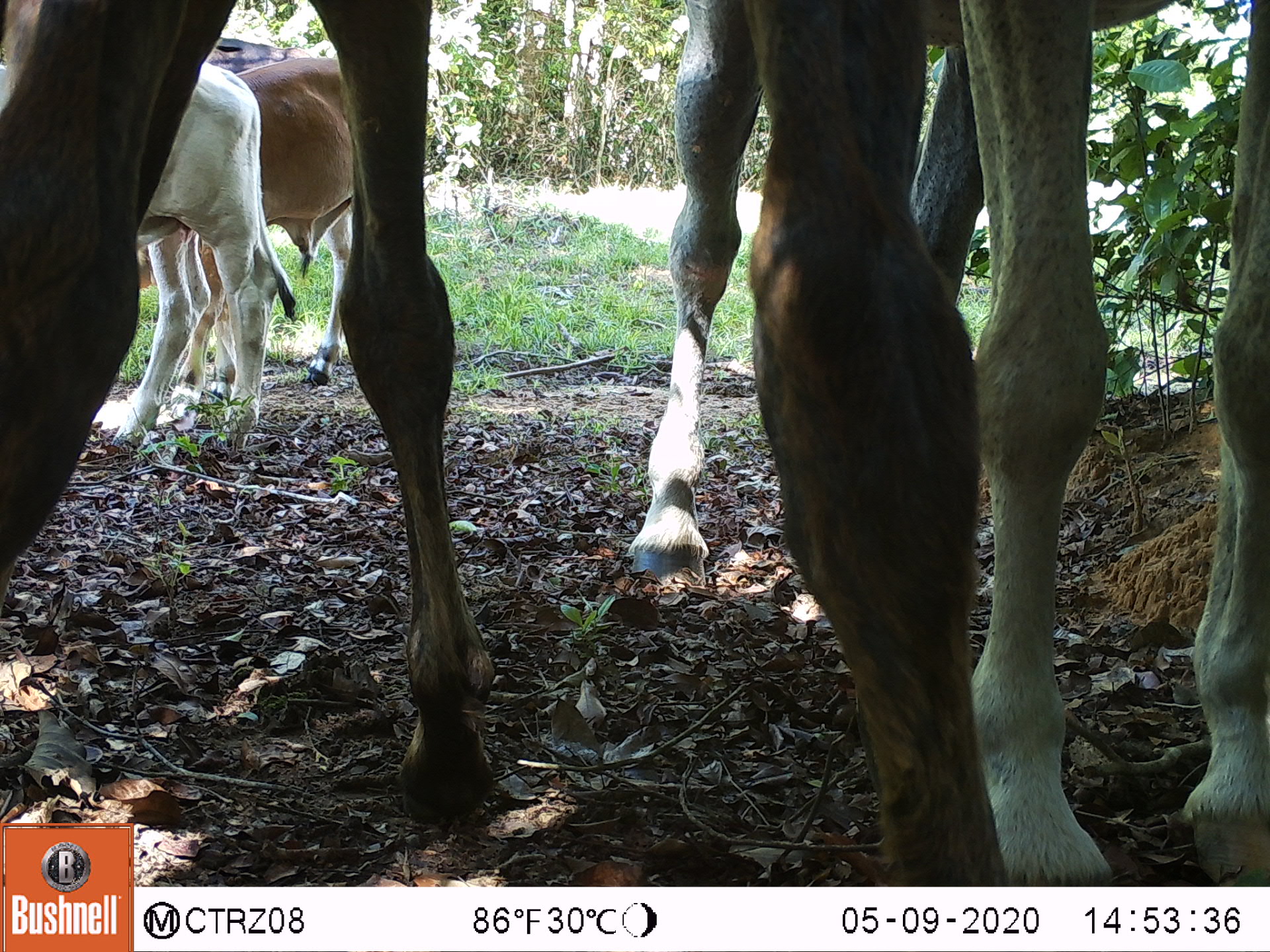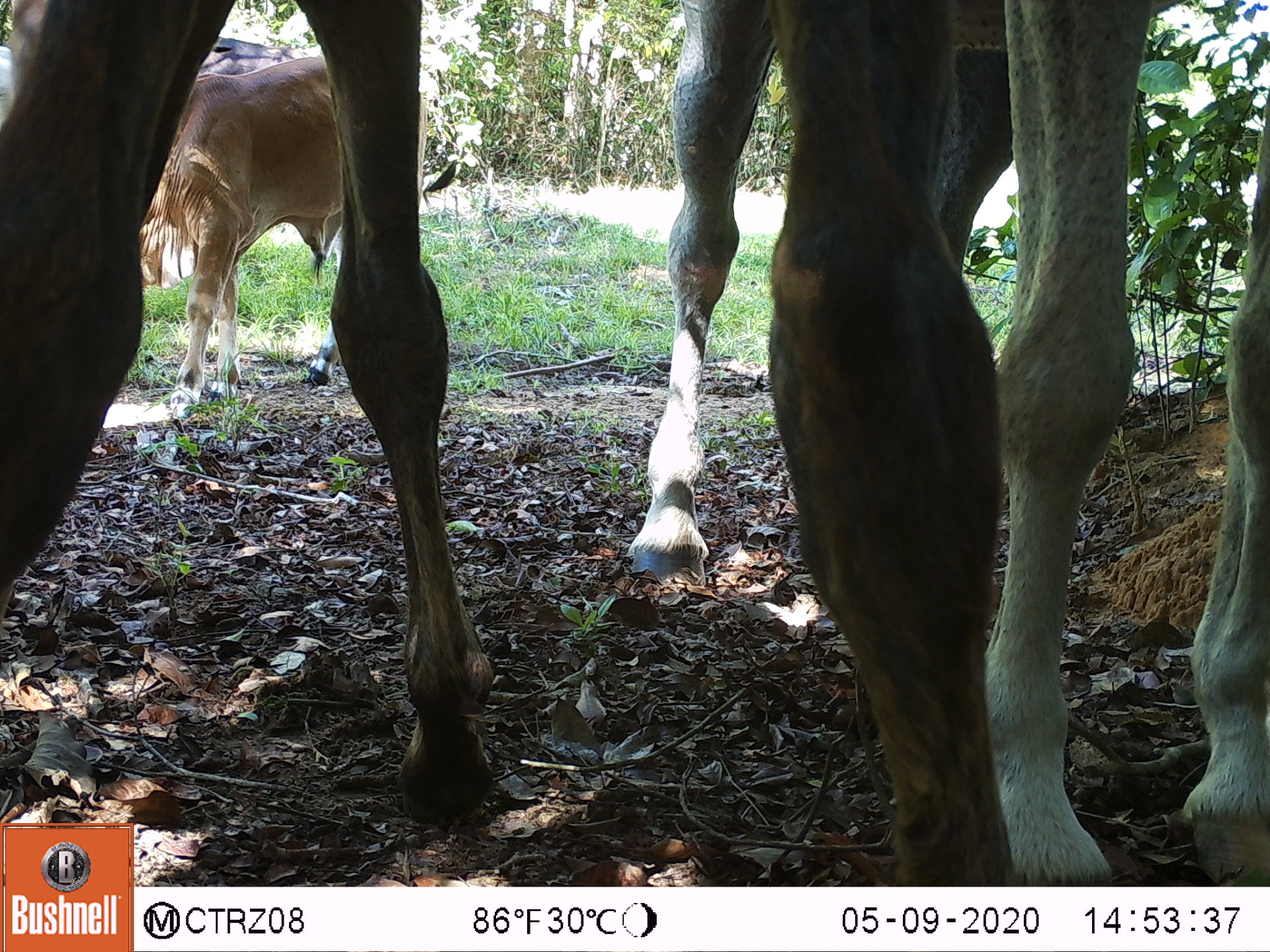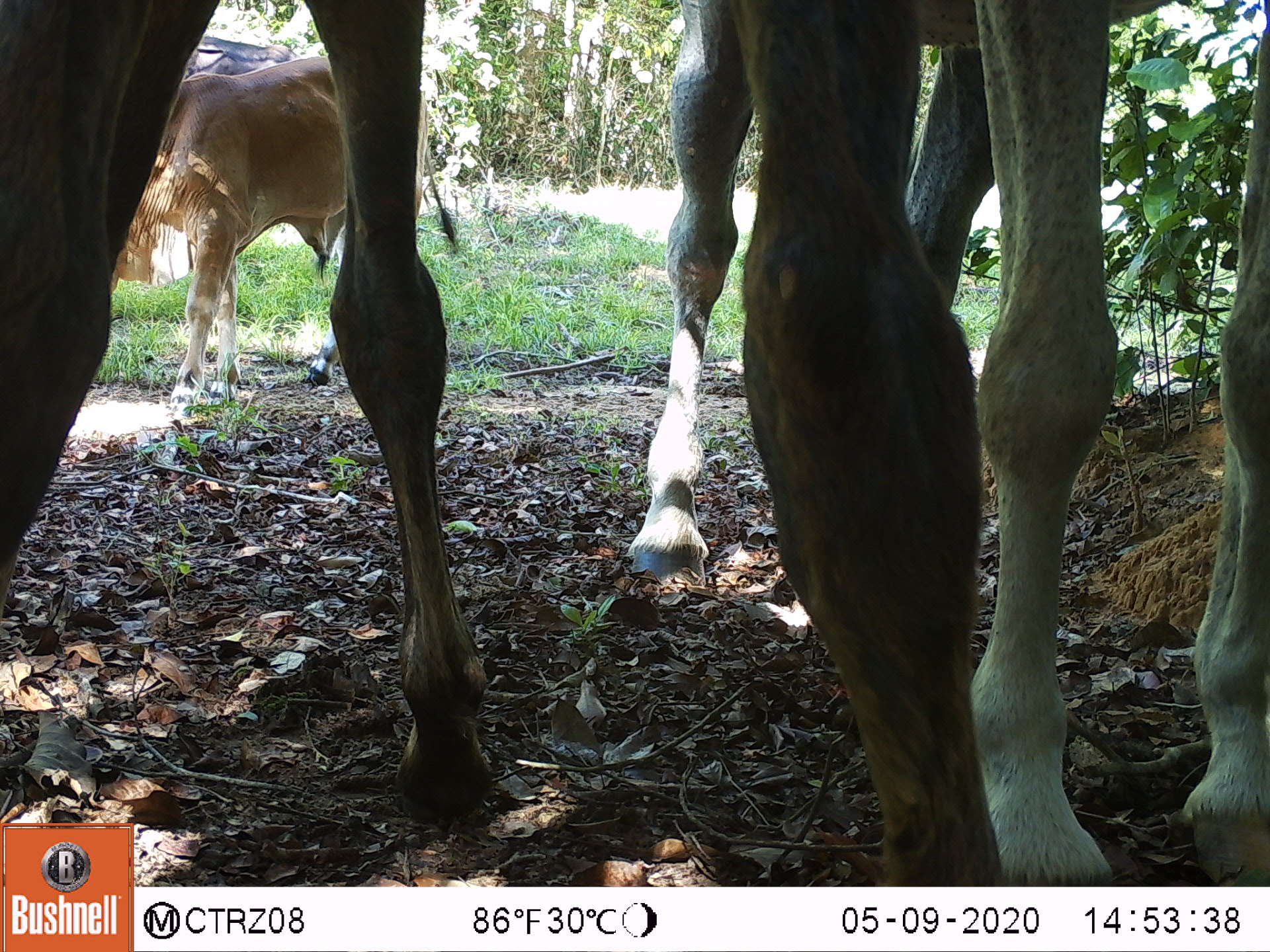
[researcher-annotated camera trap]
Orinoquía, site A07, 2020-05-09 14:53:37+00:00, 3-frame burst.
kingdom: Animalia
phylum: Chordata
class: Mammalia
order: Perissodactyla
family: Equidae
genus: Equus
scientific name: Equus caballus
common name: domestic horse